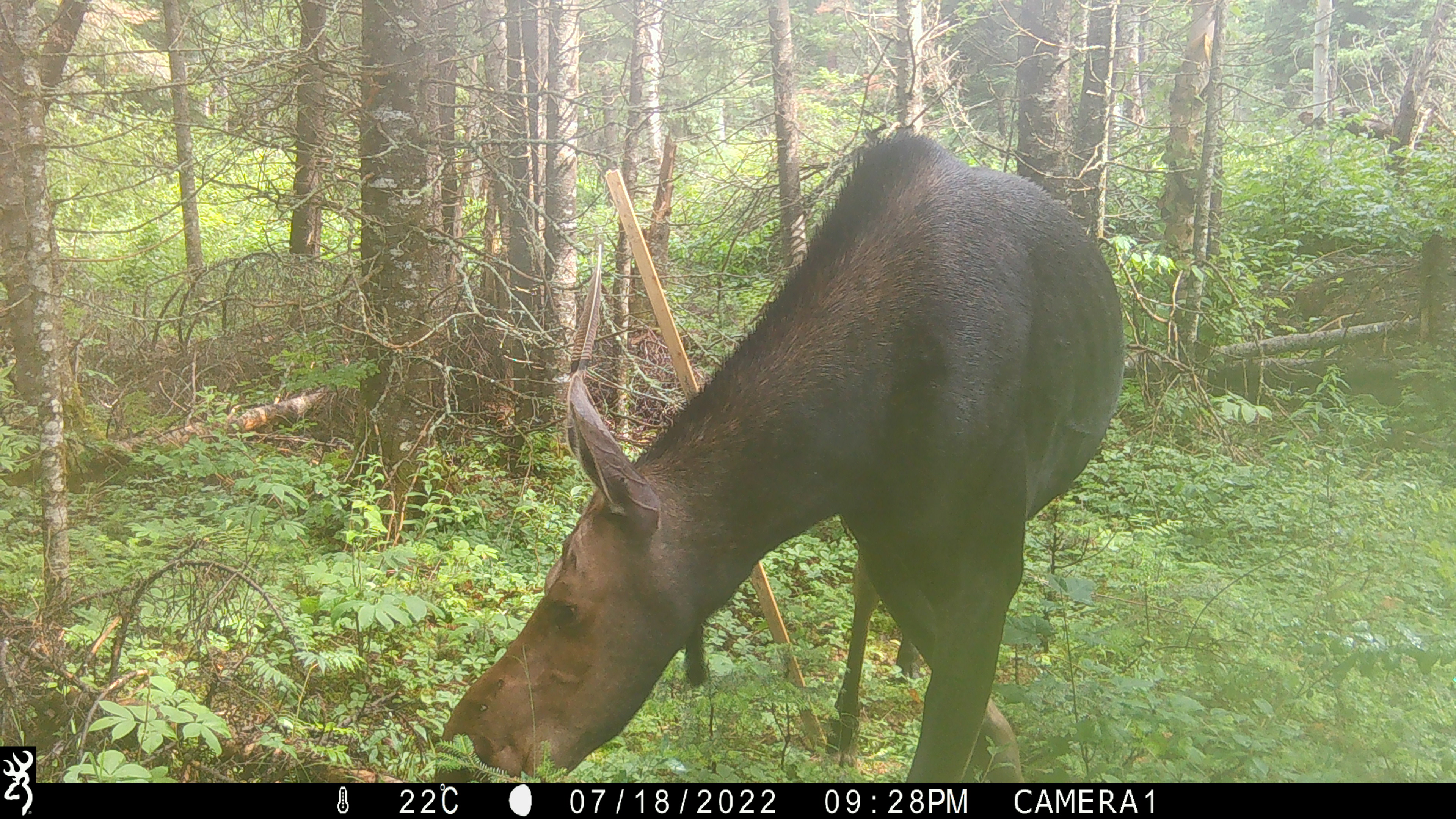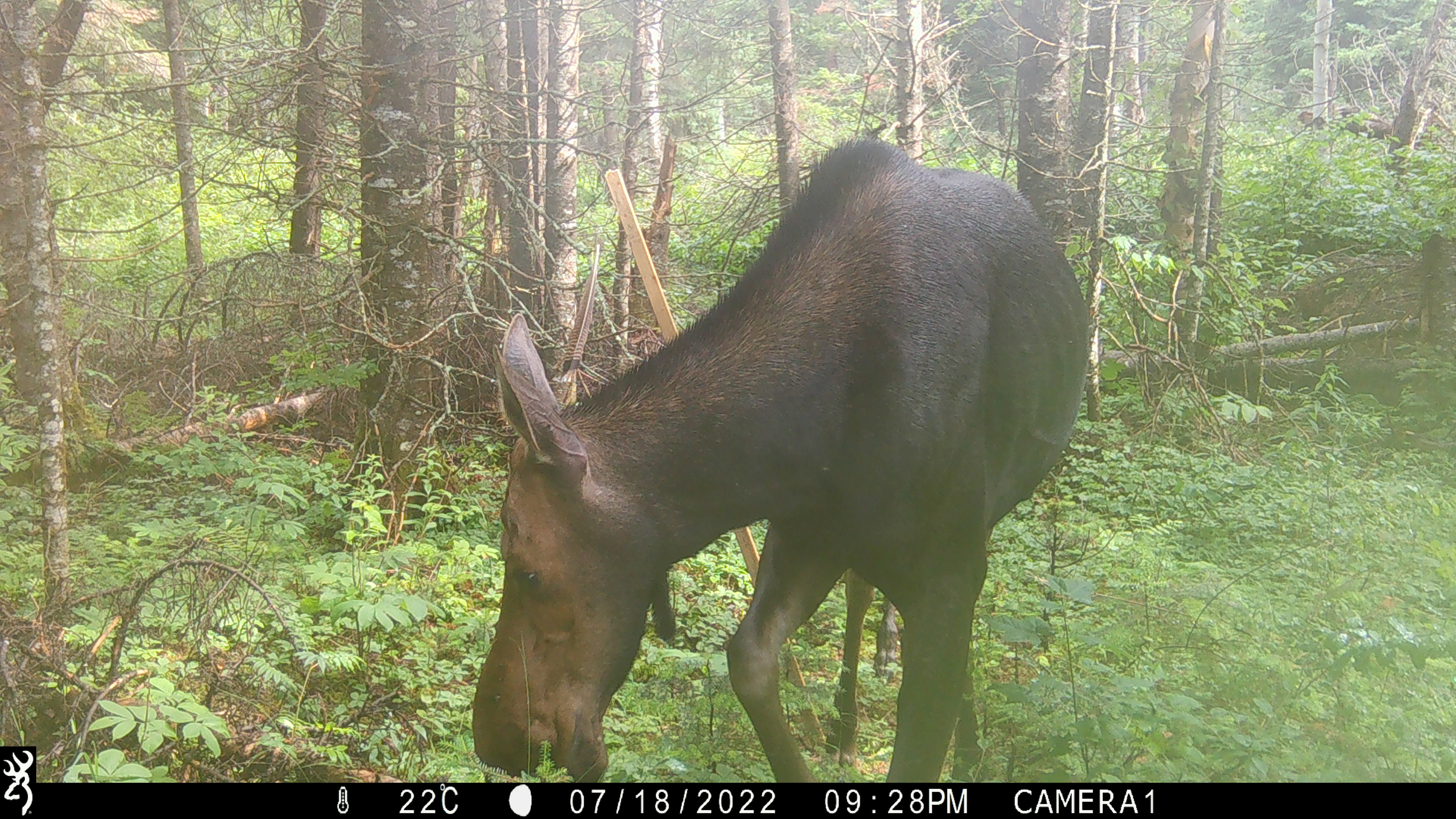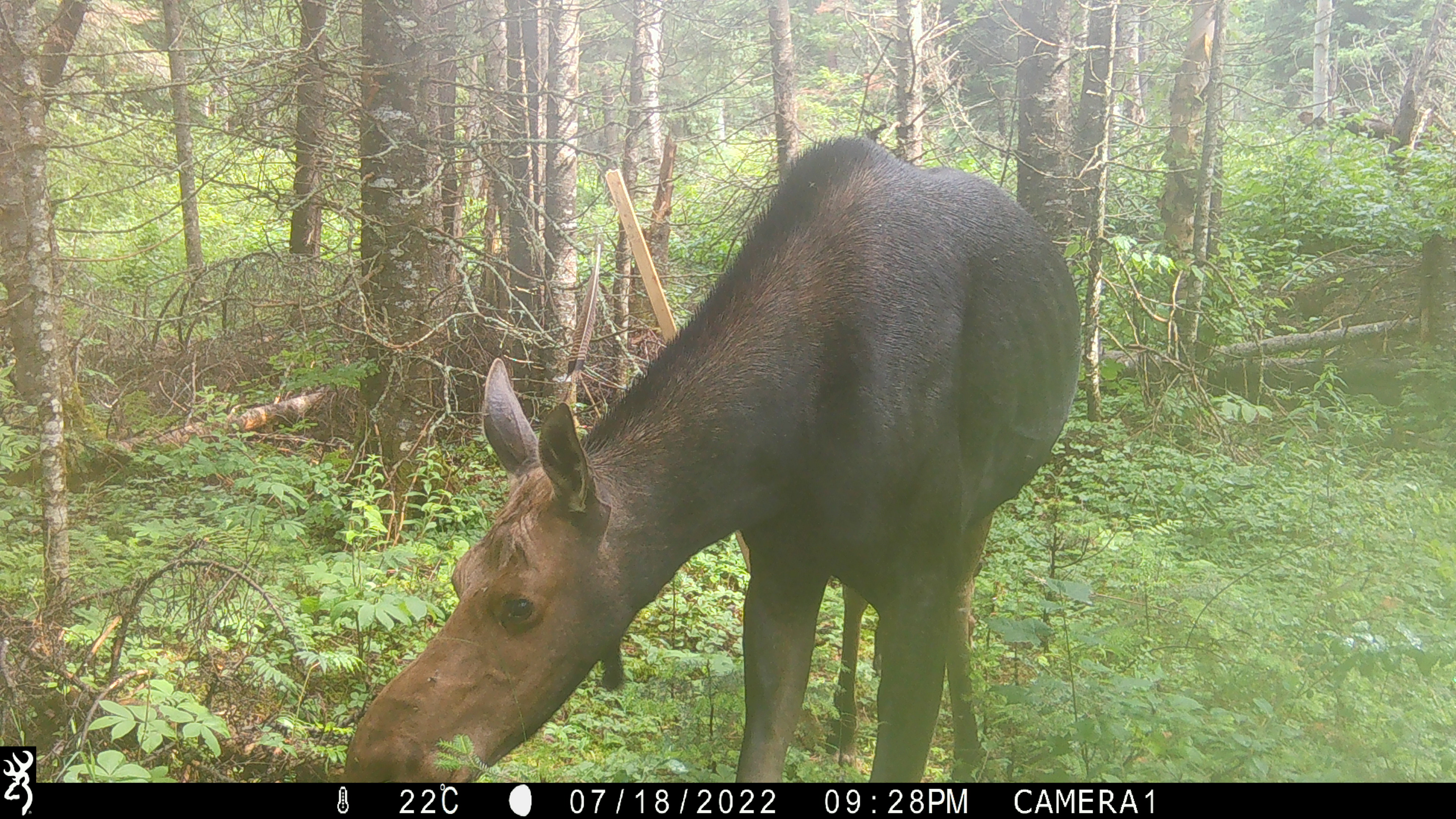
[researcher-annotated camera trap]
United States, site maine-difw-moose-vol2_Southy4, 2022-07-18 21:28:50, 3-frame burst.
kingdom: Animalia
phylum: Chordata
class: Mammalia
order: Artiodactyla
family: Cervidae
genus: Alces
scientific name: Alces alces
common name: moose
Moose (Alces alces).